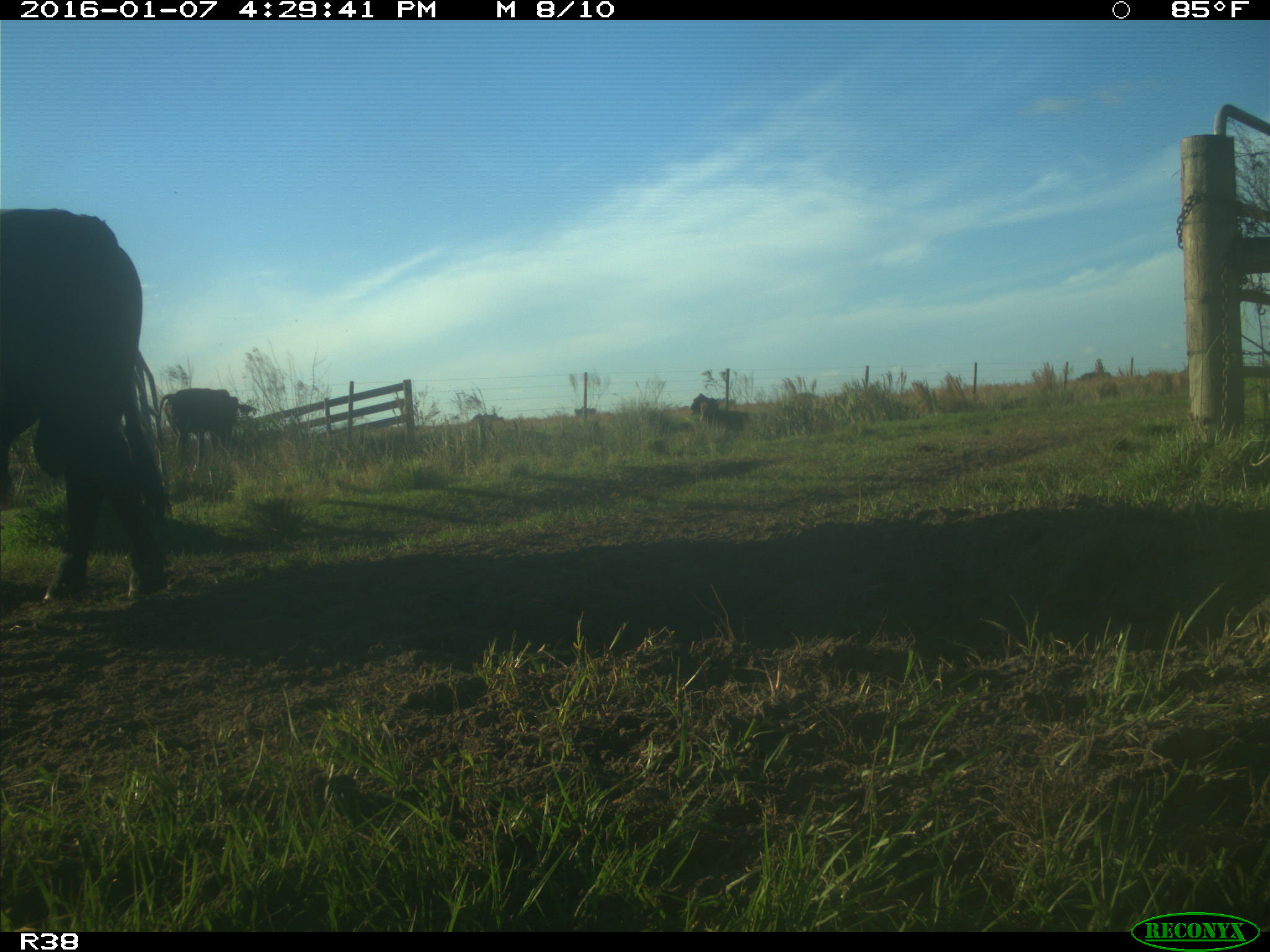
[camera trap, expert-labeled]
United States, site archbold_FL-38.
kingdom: Animalia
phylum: Chordata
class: Mammalia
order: Artiodactyla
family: Bovidae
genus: Bos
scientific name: Bos taurus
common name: domestic cow